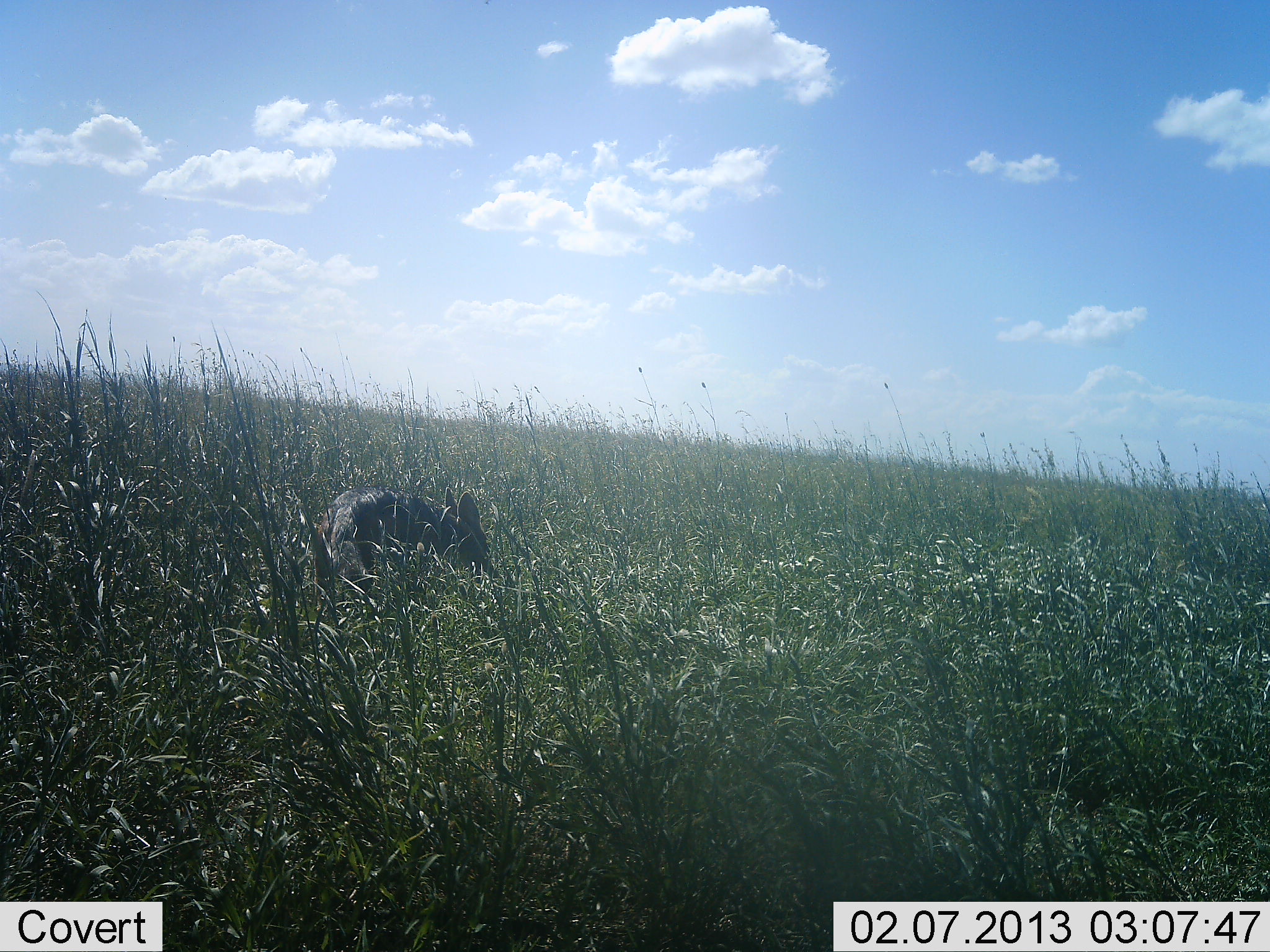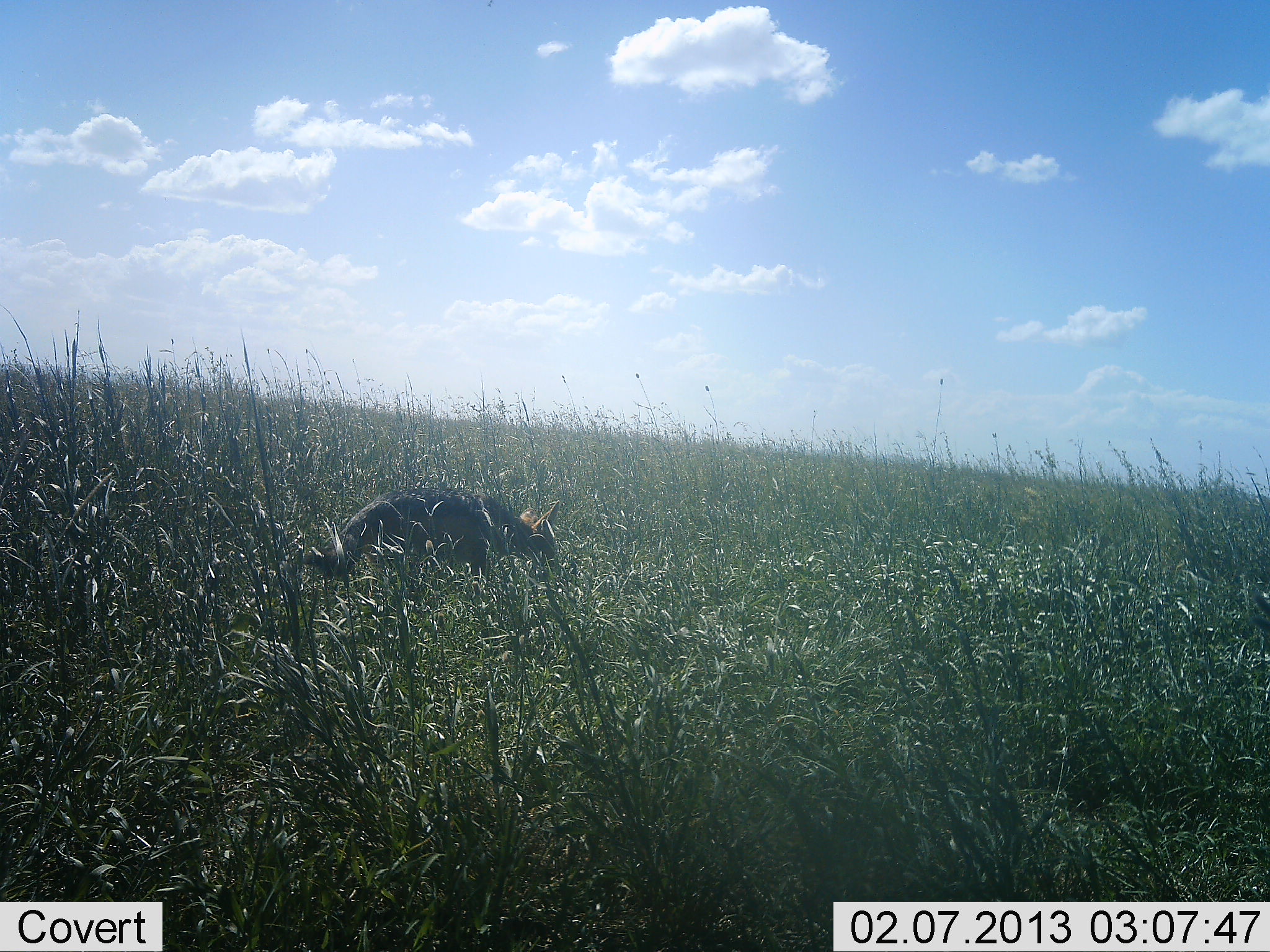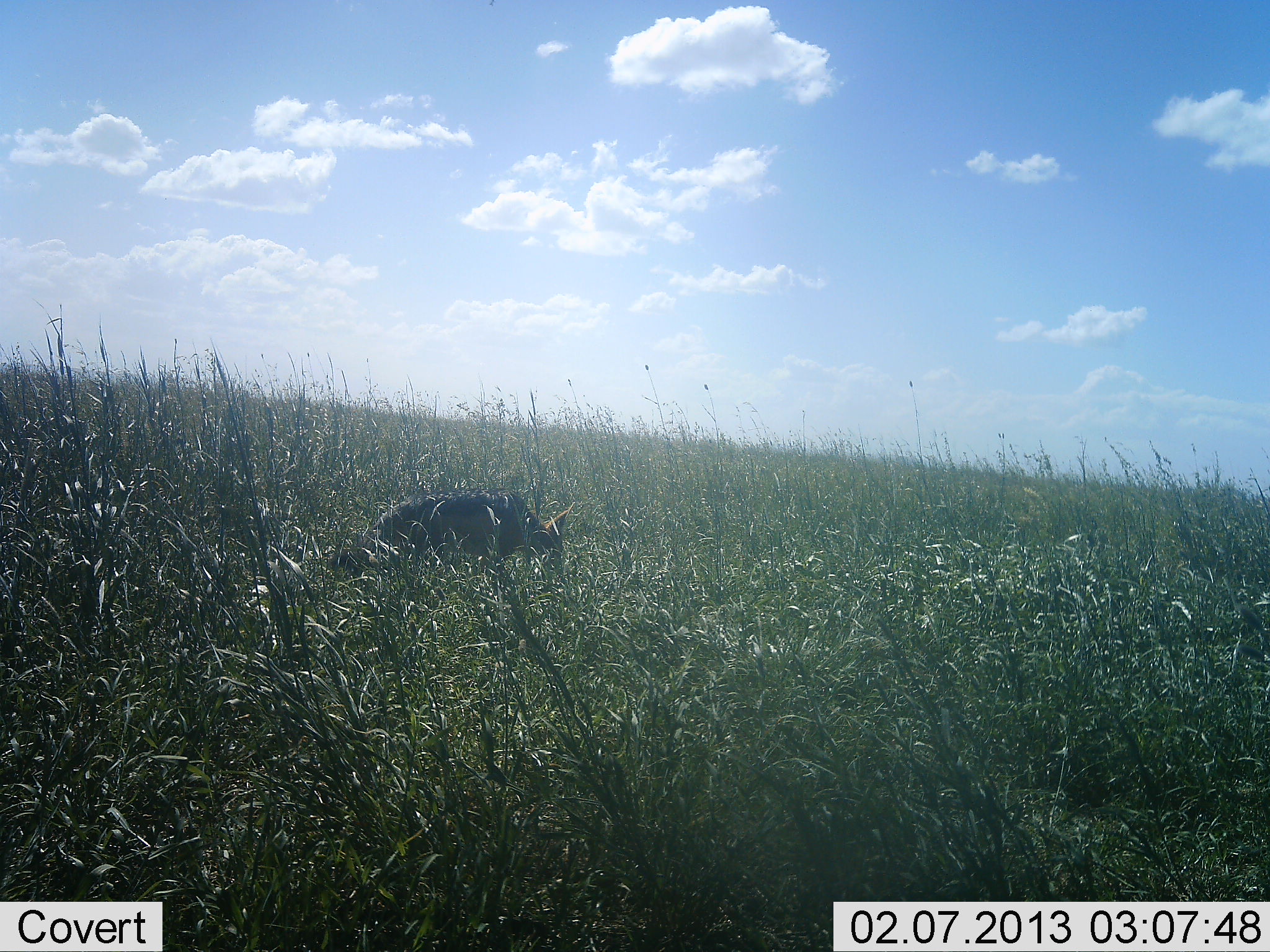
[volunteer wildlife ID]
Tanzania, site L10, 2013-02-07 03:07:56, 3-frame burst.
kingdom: Animalia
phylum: Chordata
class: Mammalia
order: Carnivora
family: Canidae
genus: Lupulella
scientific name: Lupulella mesomelas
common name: black-backed jackal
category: jackal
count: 1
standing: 0%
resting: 0%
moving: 100%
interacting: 0%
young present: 0%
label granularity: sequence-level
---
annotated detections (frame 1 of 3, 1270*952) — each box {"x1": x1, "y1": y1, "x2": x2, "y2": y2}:
animal: {"x1": 294, "y1": 486, "x2": 502, "y2": 592}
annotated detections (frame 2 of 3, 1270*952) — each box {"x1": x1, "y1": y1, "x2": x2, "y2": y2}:
animal: {"x1": 297, "y1": 485, "x2": 563, "y2": 582}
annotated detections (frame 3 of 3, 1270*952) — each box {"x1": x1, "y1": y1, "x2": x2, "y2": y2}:
animal: {"x1": 371, "y1": 488, "x2": 574, "y2": 568}